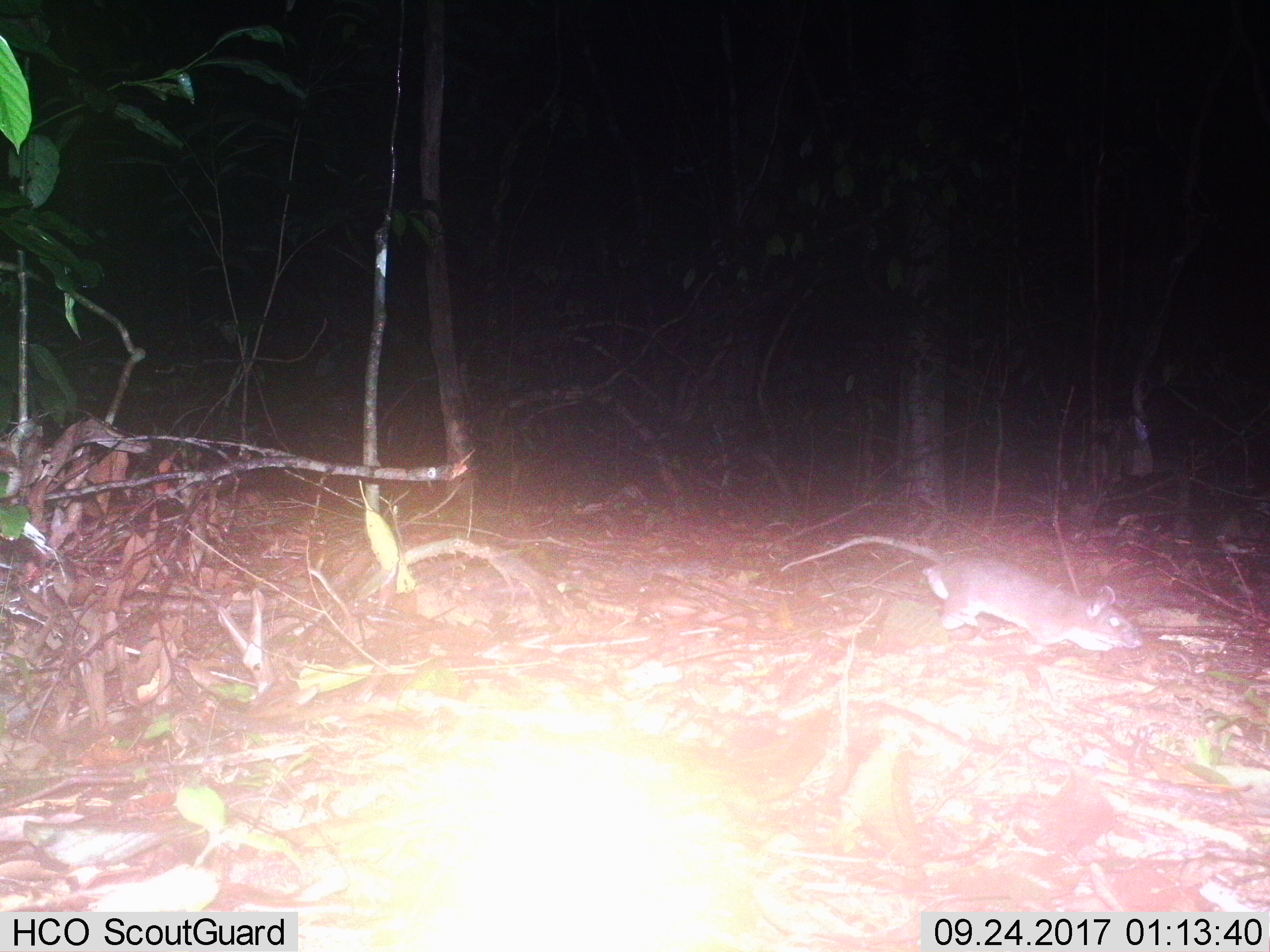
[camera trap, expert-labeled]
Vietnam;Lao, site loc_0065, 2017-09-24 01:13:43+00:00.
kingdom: Animalia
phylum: Chordata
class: Mammalia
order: Rodentia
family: Muridae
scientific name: Muridae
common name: old-world mice and rats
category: unidentified murid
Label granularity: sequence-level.